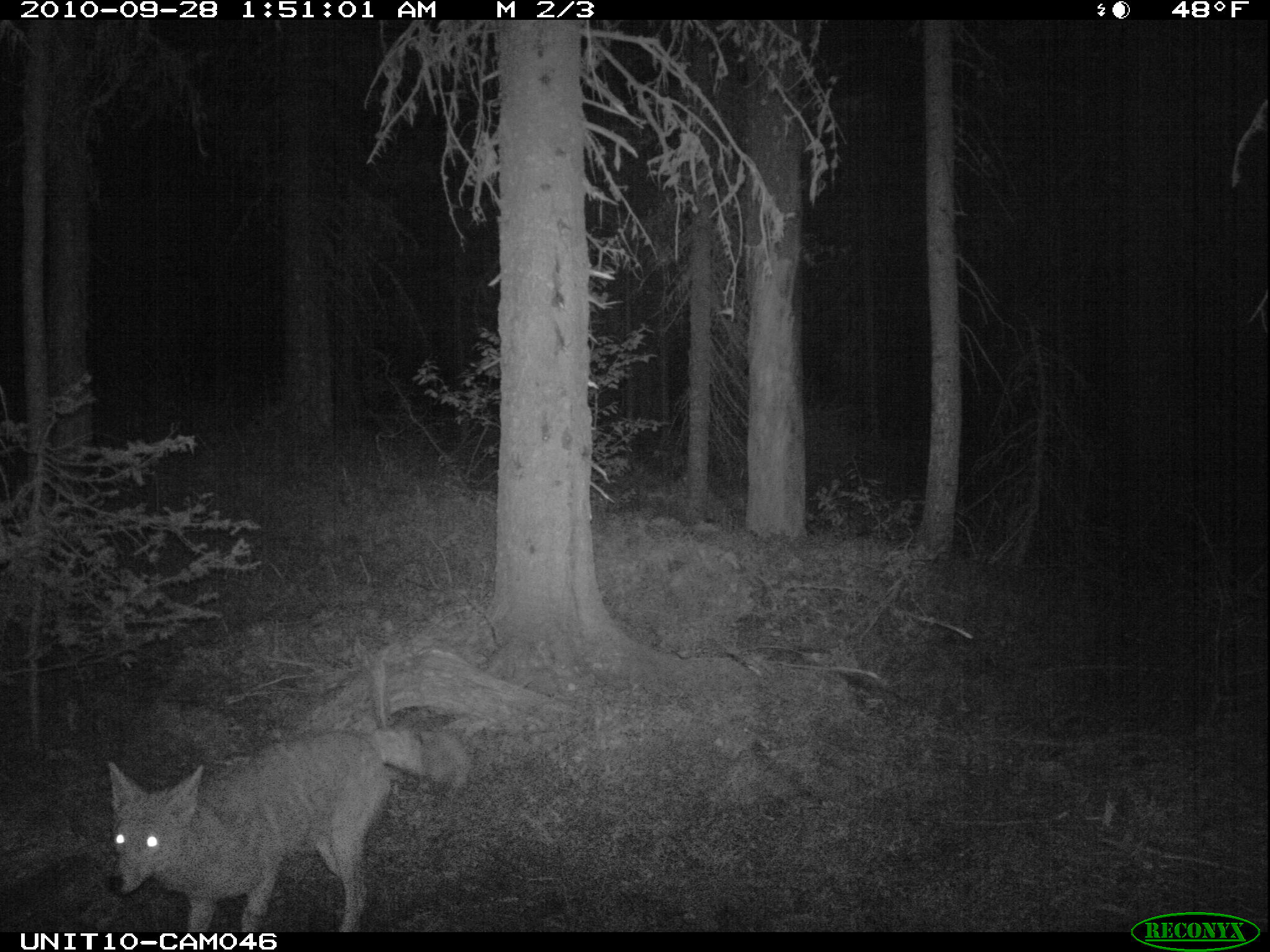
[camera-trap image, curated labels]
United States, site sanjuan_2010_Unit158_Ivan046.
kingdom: Animalia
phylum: Chordata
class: Mammalia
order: Carnivora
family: Canidae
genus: Canis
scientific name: Canis latrans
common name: coyote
Canis latrans (coyote).